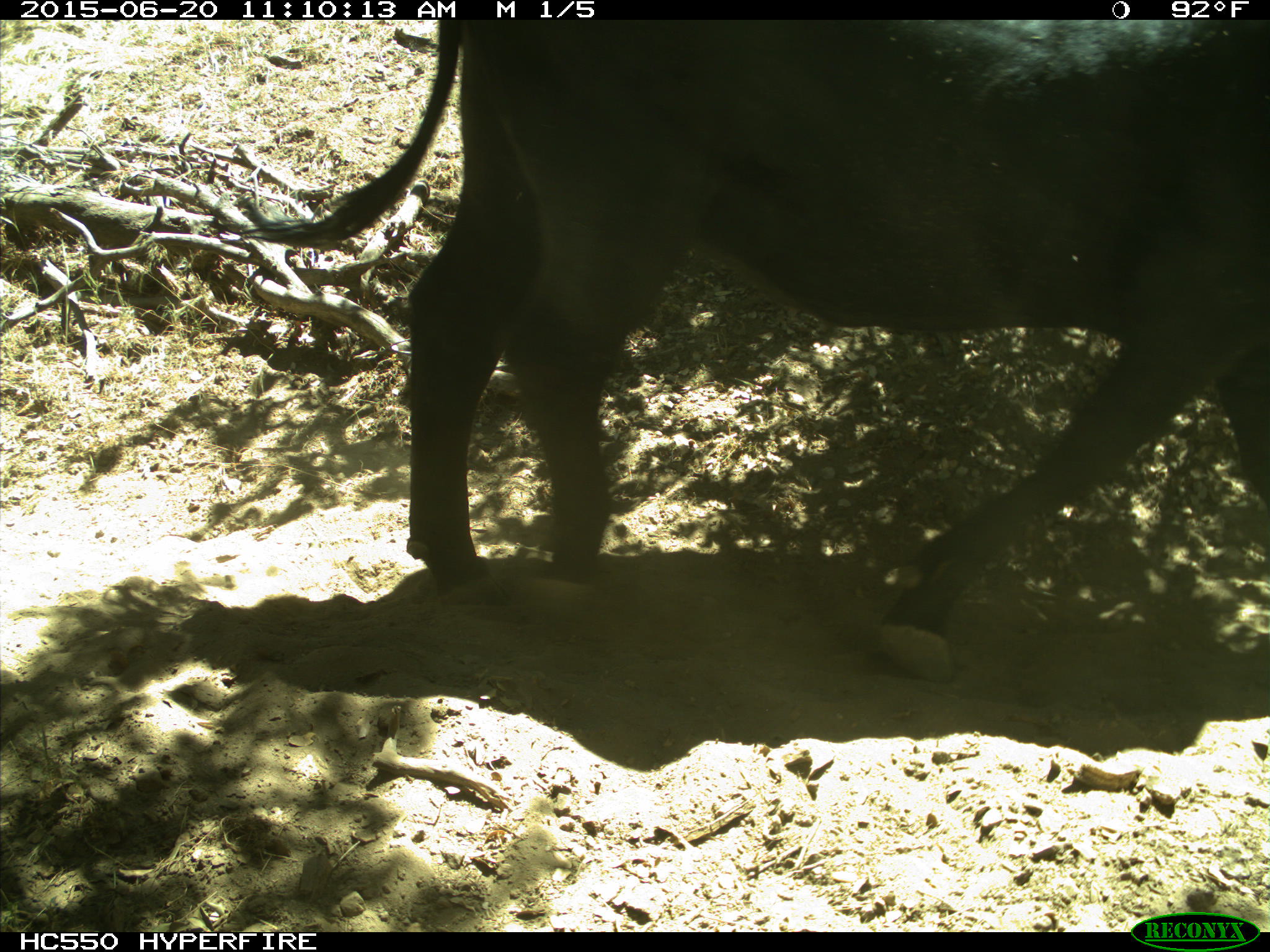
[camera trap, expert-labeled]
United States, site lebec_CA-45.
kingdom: Animalia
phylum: Chordata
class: Mammalia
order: Artiodactyla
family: Bovidae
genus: Bos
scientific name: Bos taurus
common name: domestic cow